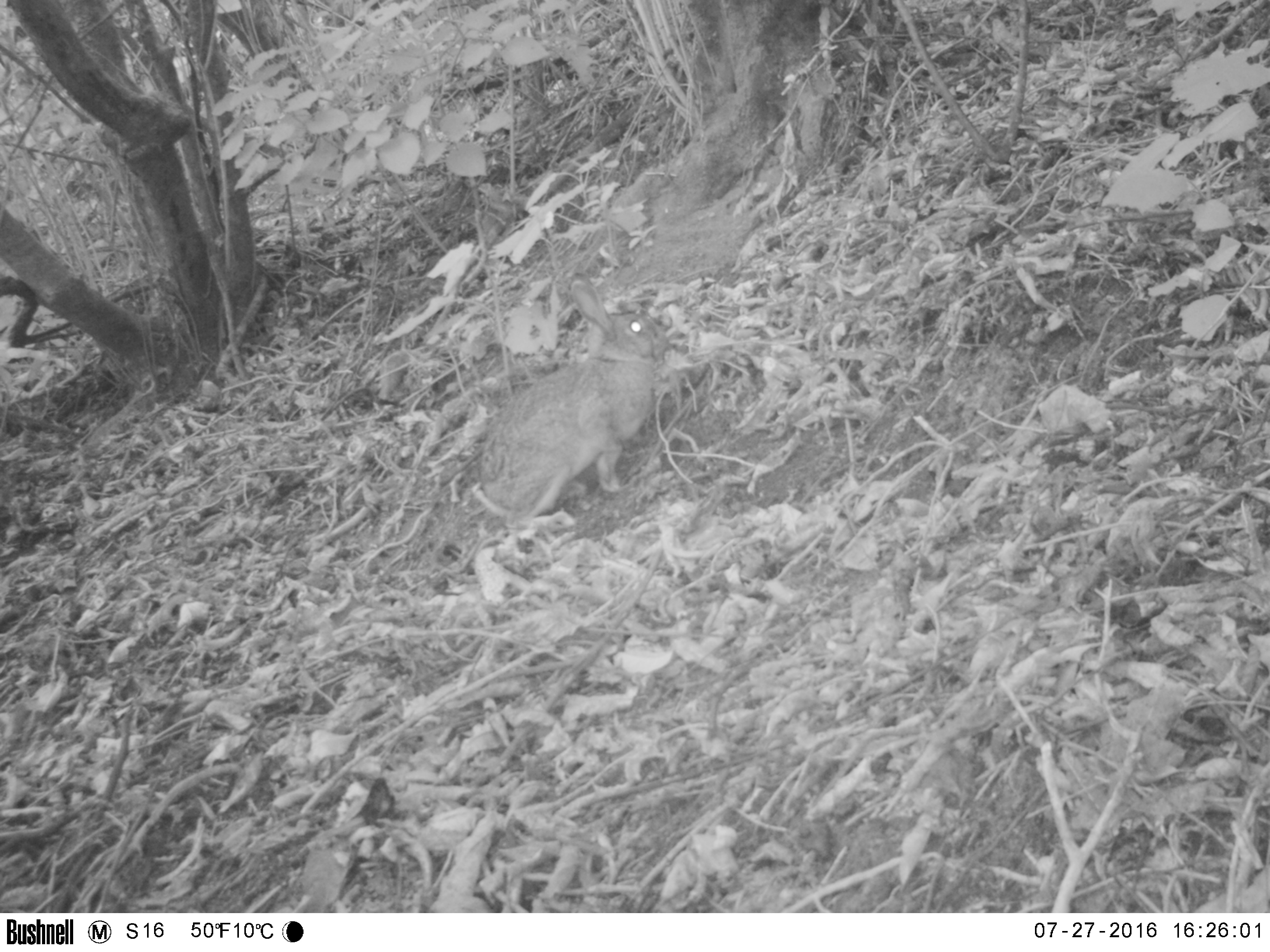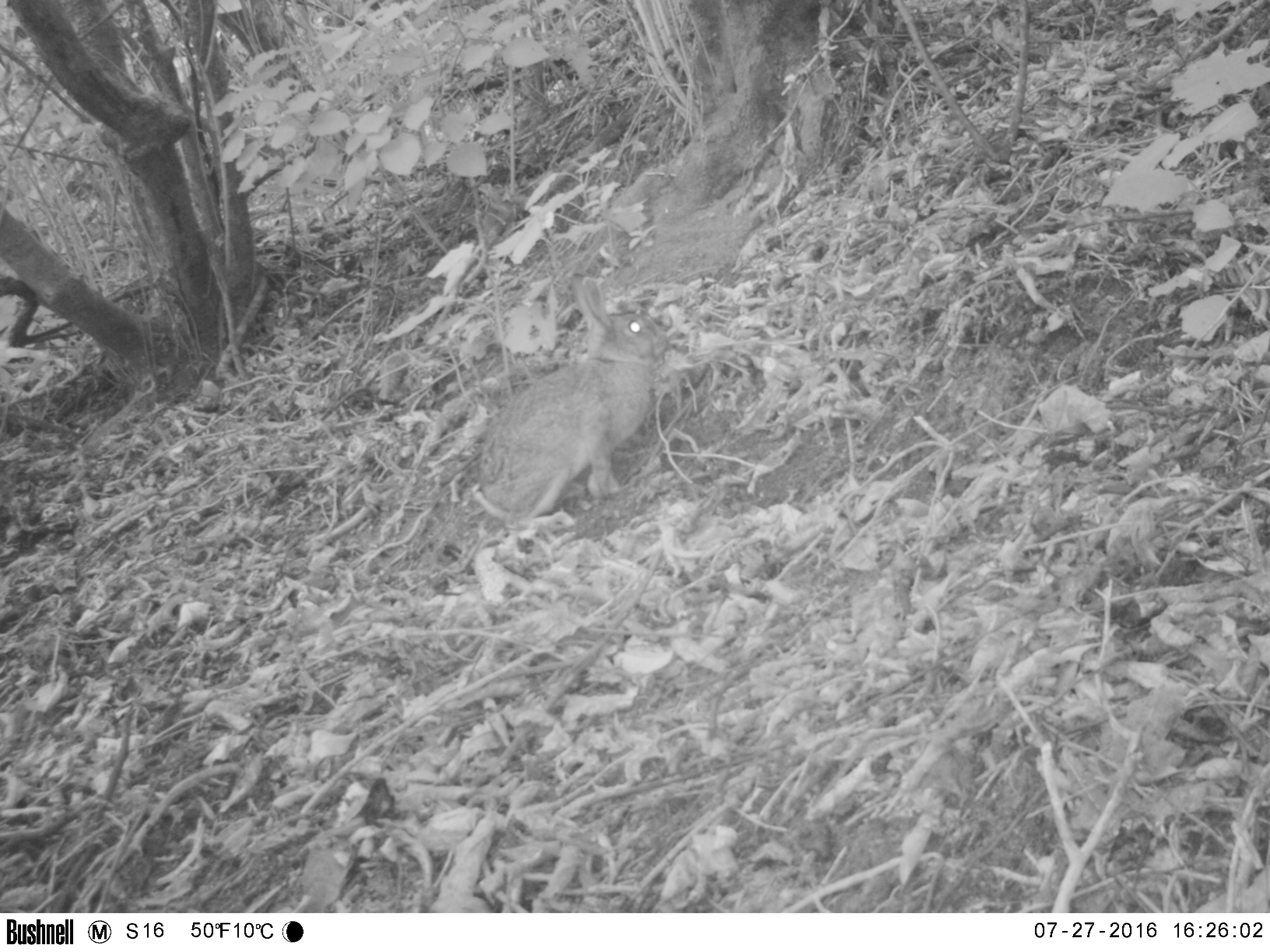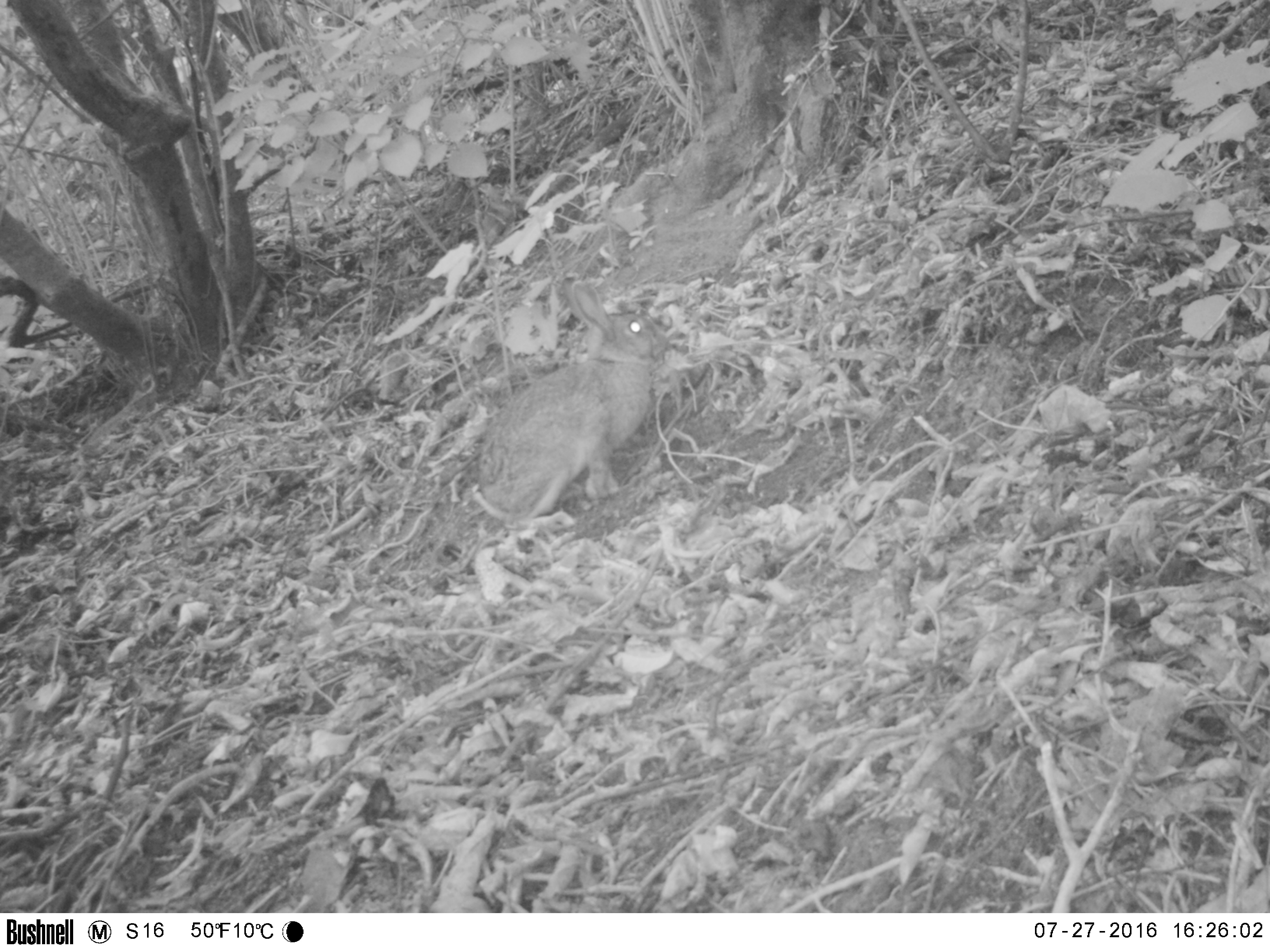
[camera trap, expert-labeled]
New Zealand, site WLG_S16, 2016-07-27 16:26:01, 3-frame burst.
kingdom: Animalia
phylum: Chordata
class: Mammalia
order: Lagomorpha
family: Leporidae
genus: Oryctolagus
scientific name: Oryctolagus cuniculus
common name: european rabbit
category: rabbit